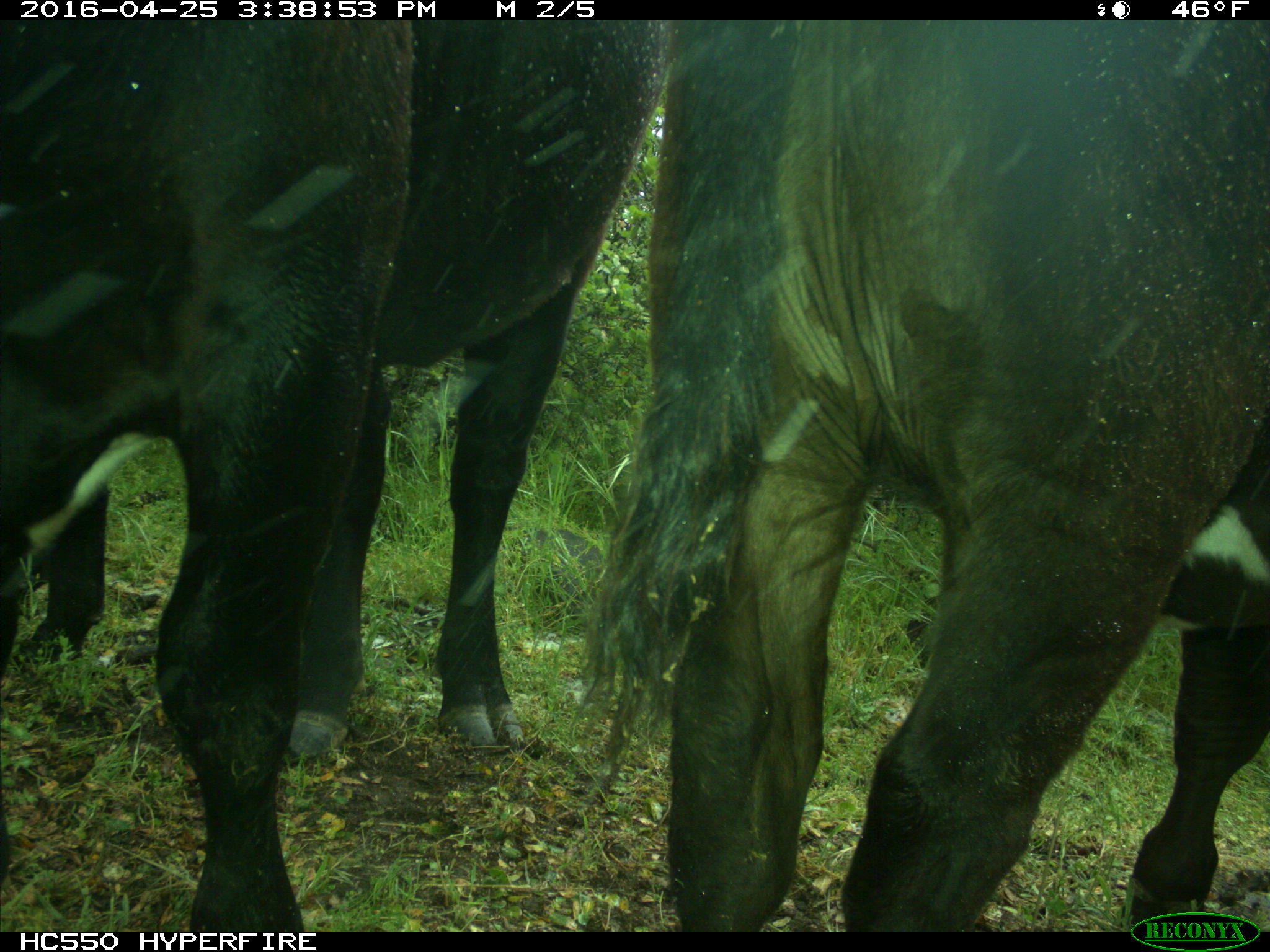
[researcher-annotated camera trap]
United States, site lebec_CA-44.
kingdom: Animalia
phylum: Chordata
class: Mammalia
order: Artiodactyla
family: Bovidae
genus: Bos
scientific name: Bos taurus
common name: domestic cow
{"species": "Bos taurus (domestic cow)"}